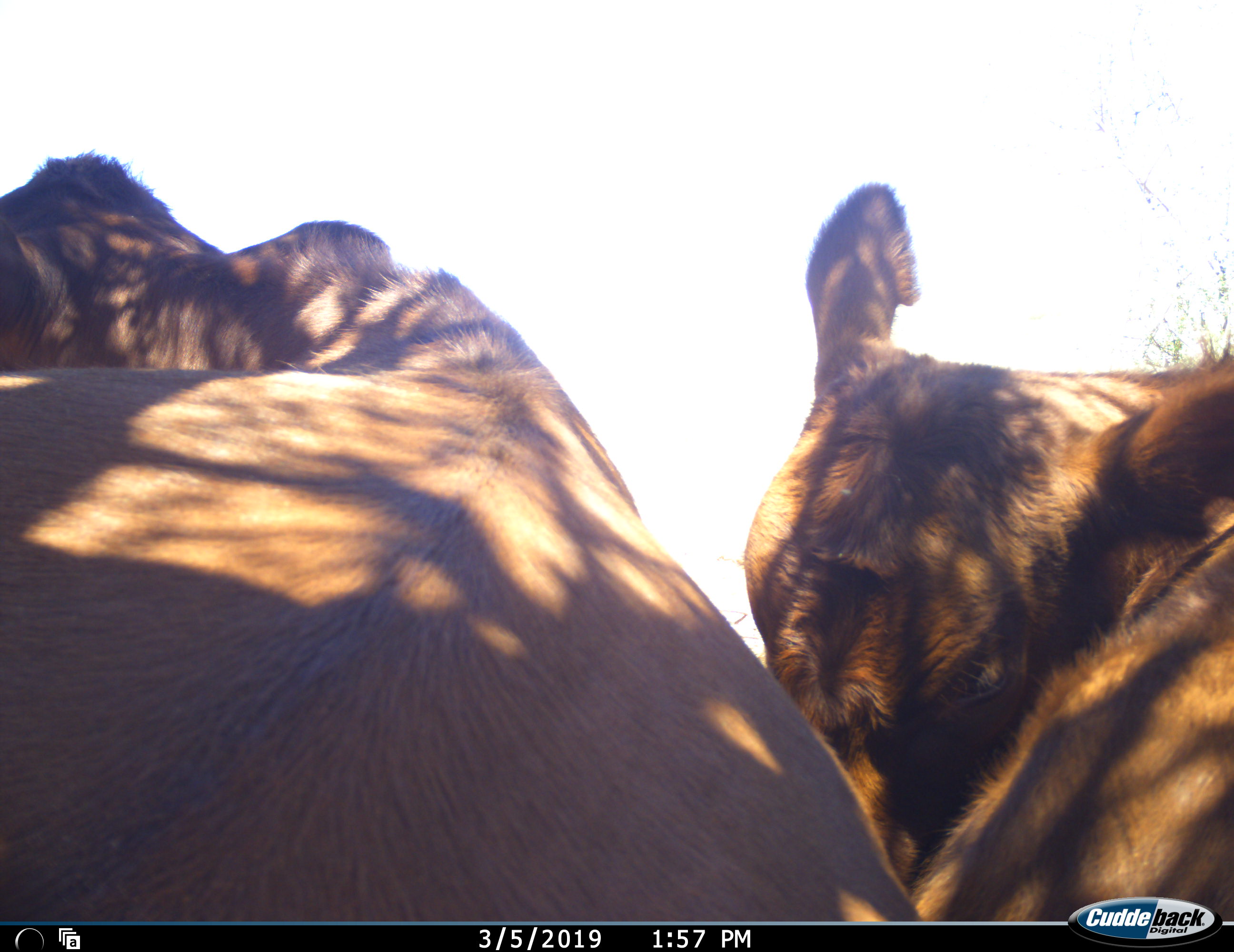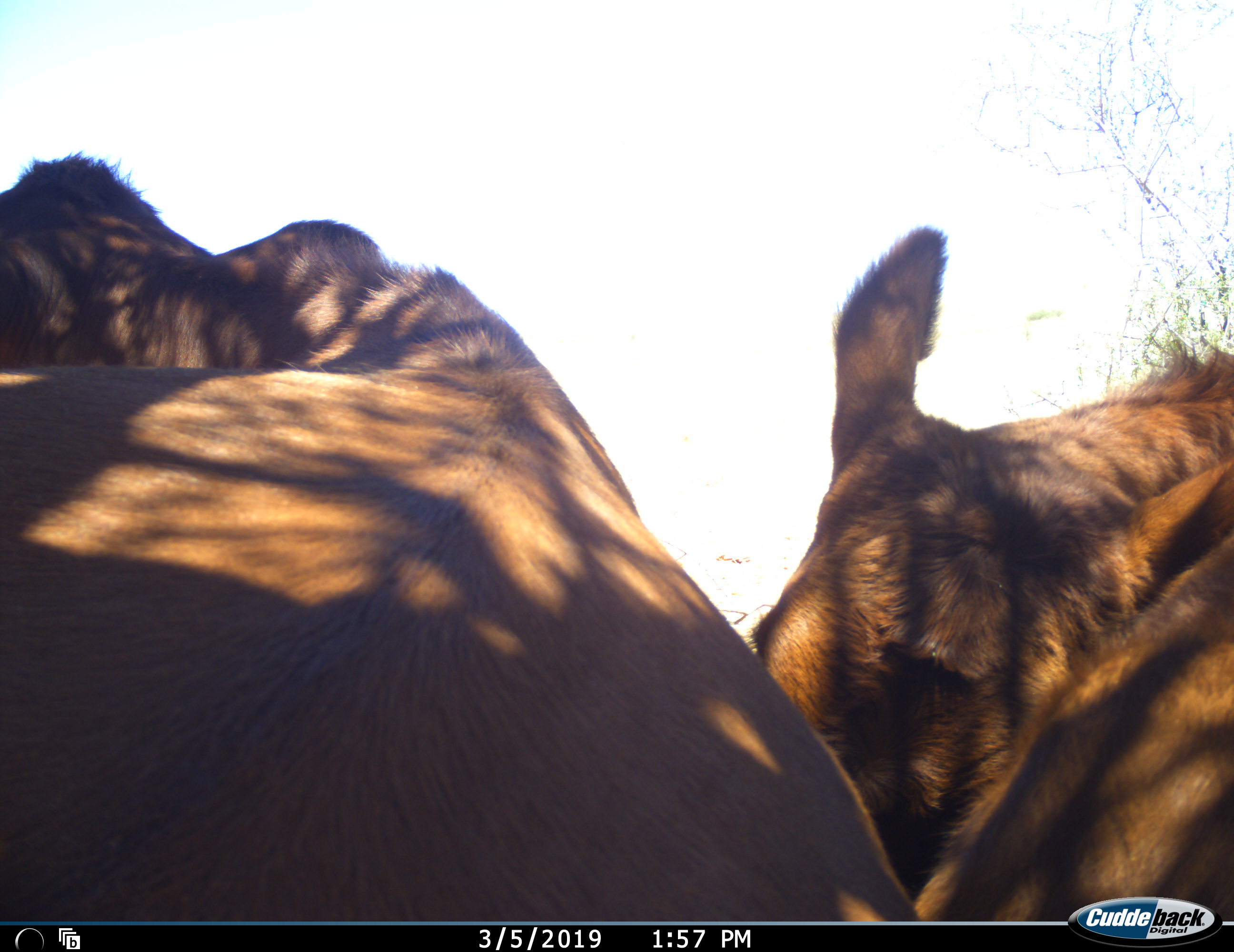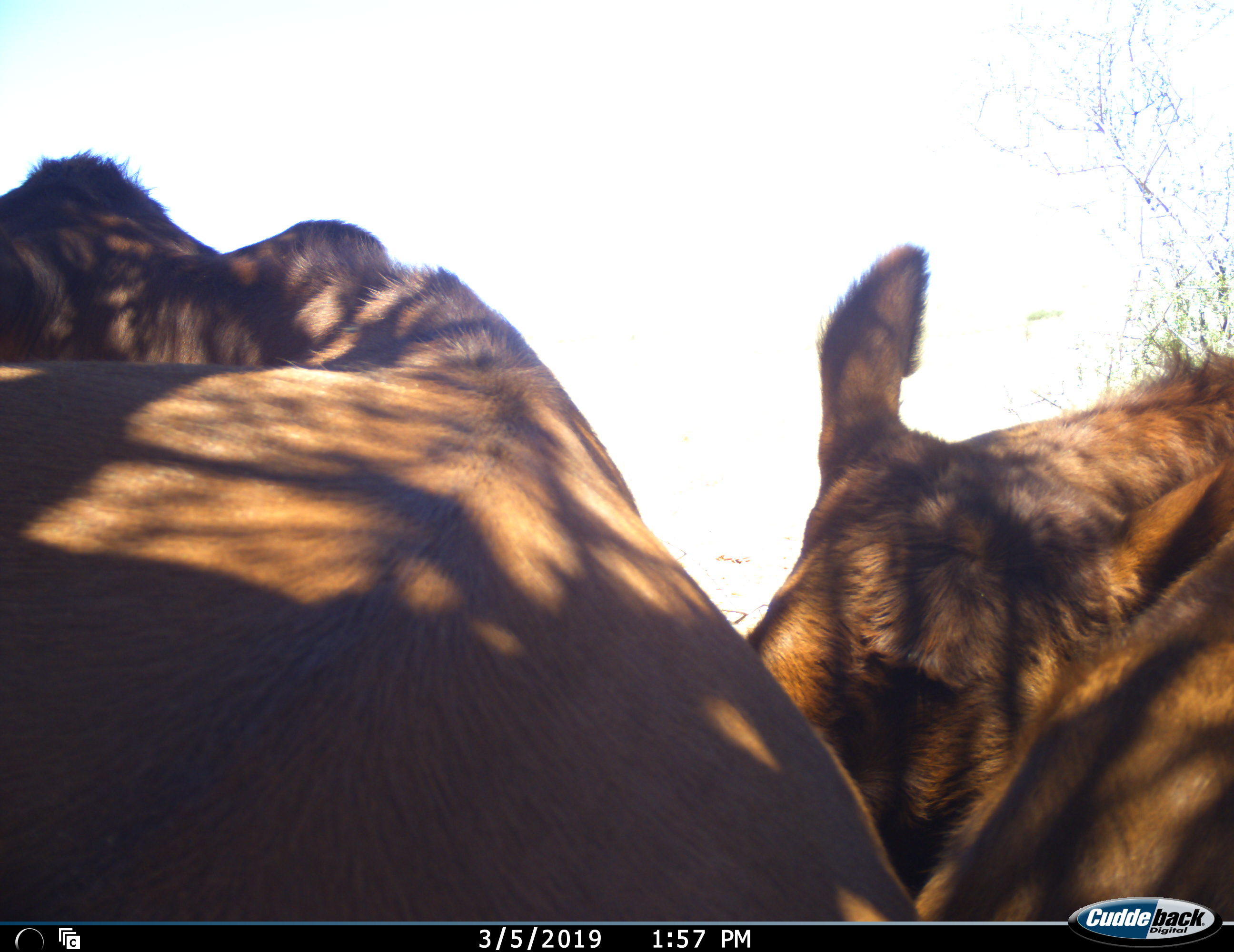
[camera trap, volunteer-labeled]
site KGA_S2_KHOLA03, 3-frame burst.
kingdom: Animalia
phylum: Chordata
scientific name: Vertebrata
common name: domestic animal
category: domesticanimal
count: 2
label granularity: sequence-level